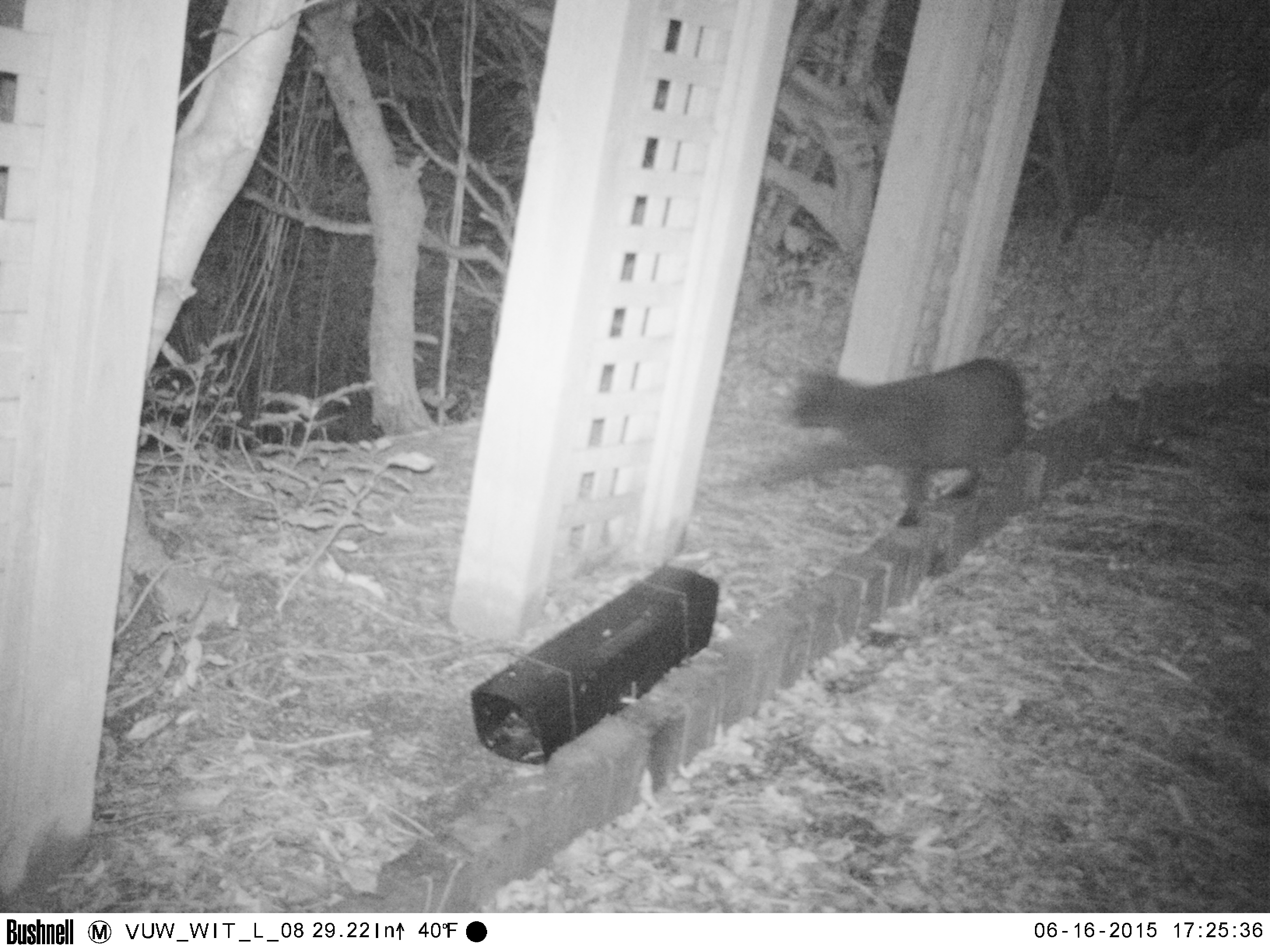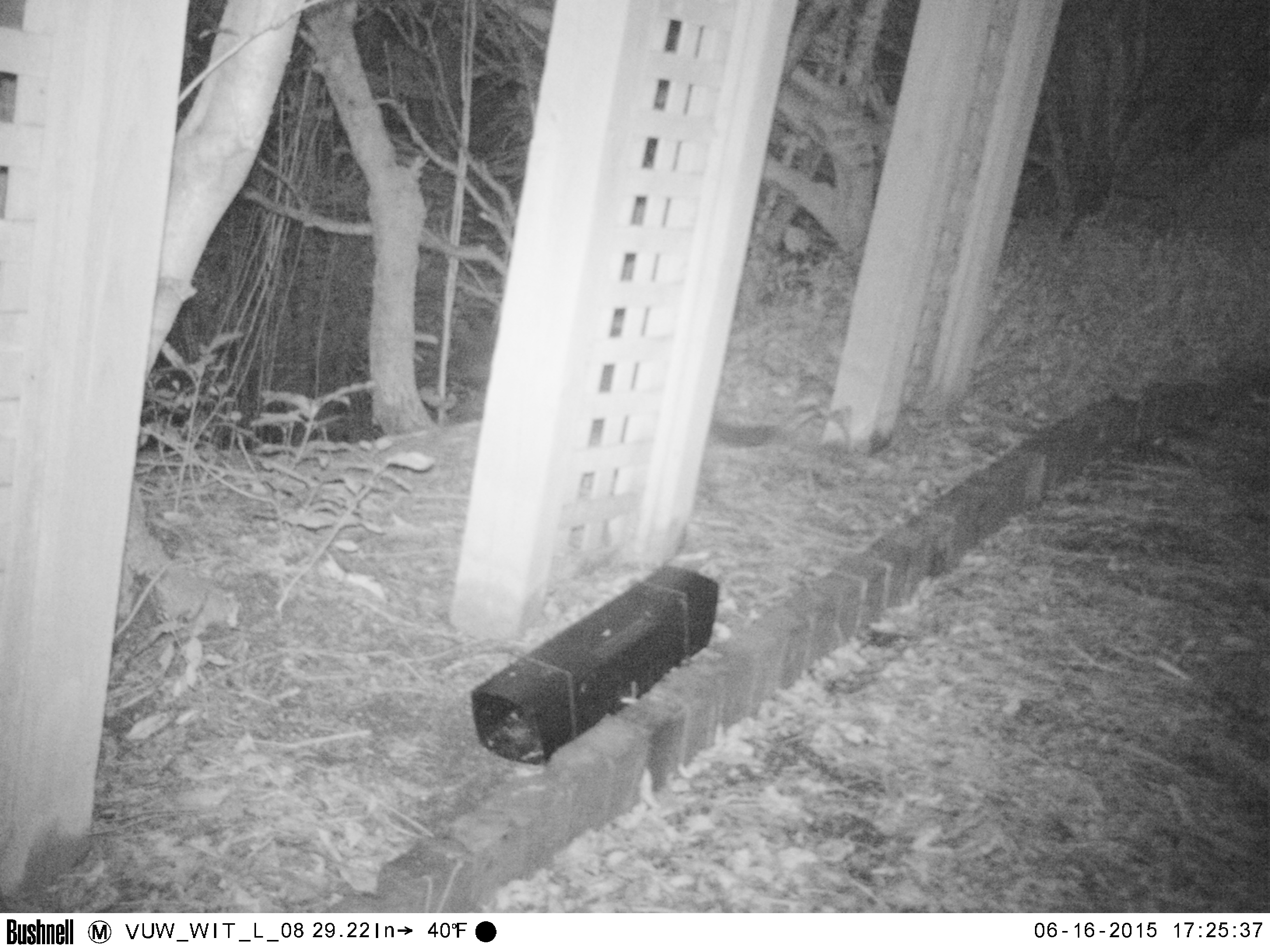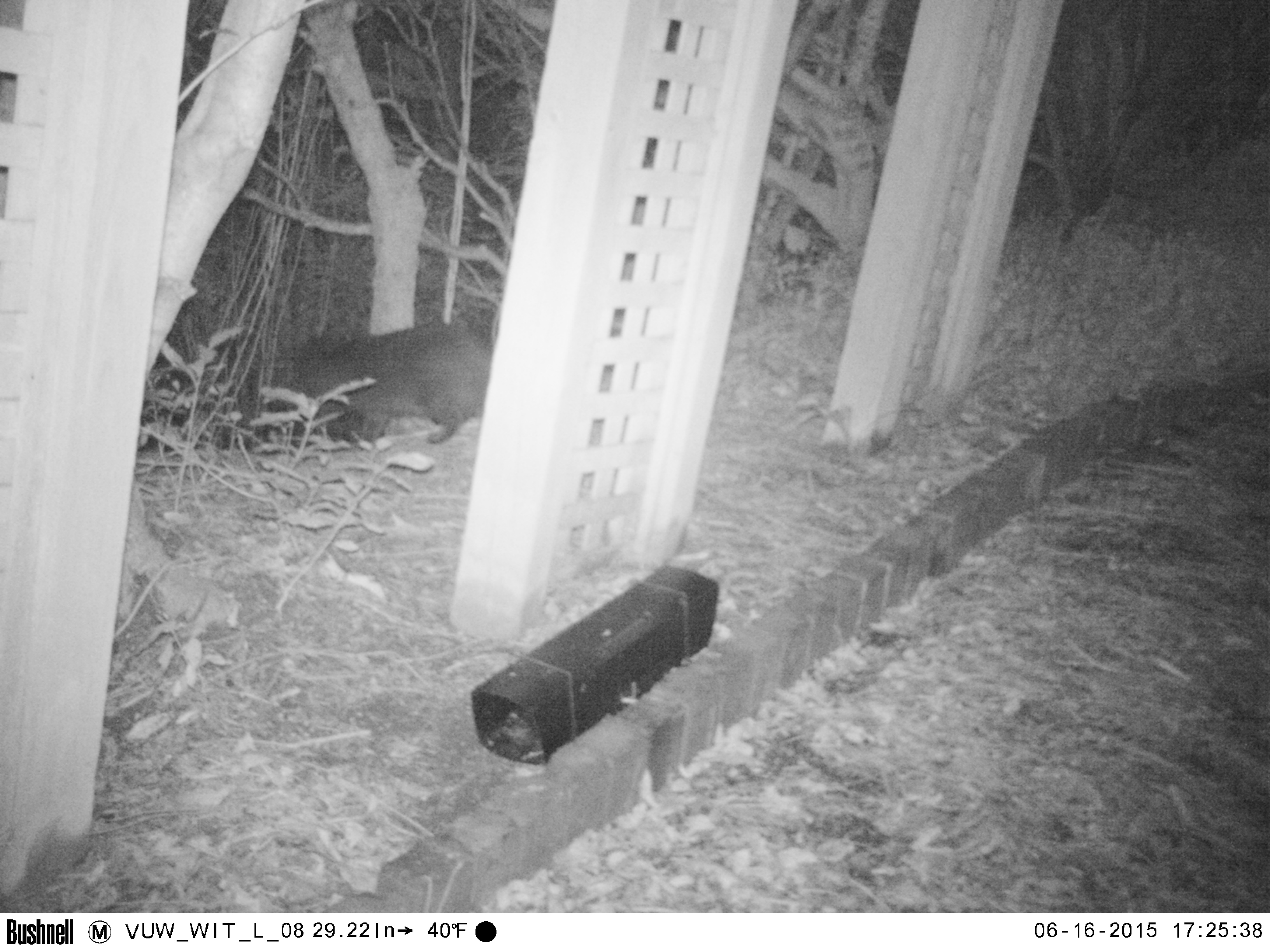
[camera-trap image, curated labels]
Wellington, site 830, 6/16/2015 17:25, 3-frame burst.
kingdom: Animalia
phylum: Chordata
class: Mammalia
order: Carnivora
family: Felidae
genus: Felis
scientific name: Felis catus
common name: cat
Cat (Felis catus).